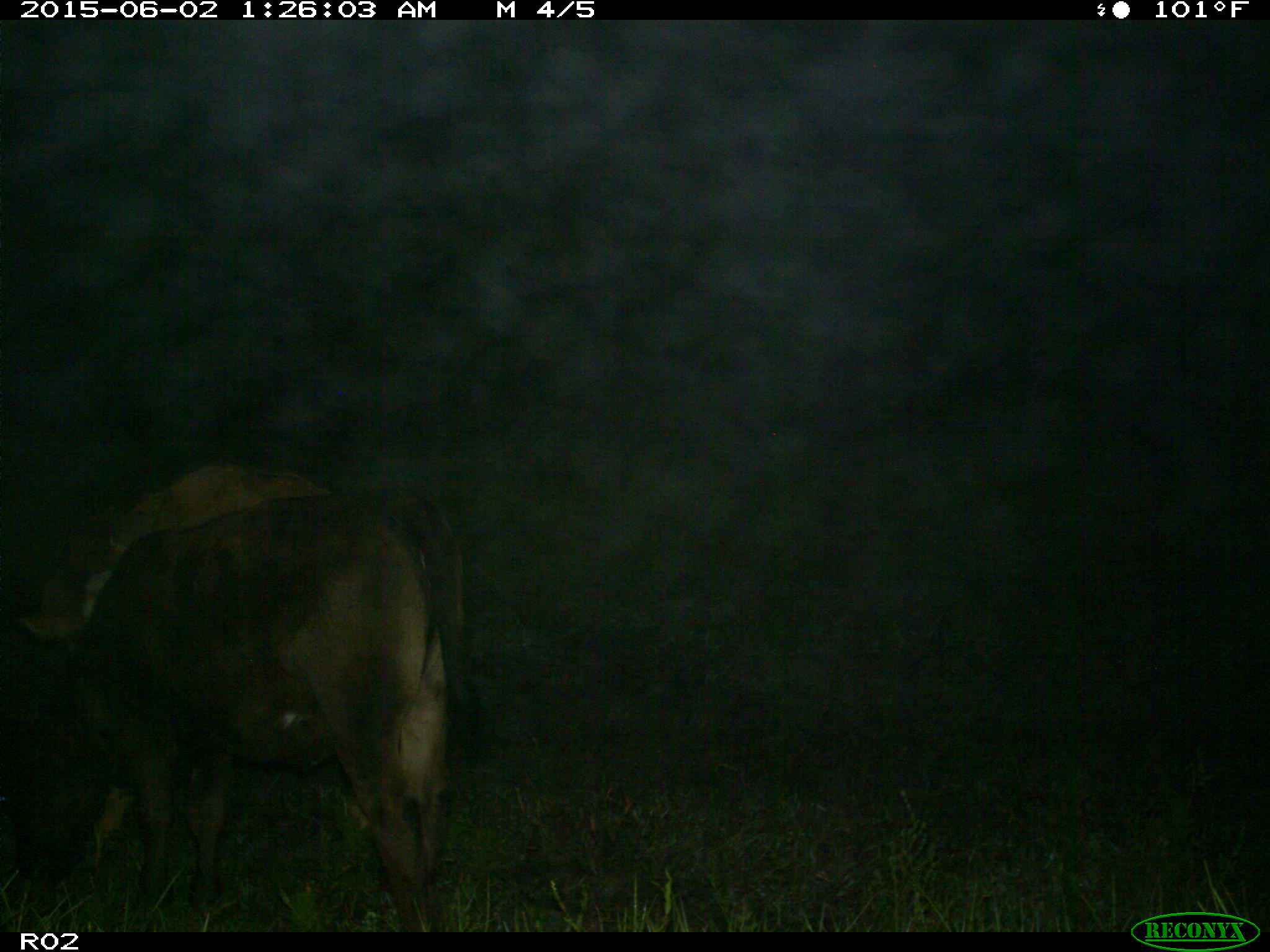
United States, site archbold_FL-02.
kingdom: Animalia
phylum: Chordata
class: Mammalia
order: Artiodactyla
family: Bovidae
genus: Bos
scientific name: Bos taurus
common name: domestic cow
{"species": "Bos taurus (domestic cow)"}